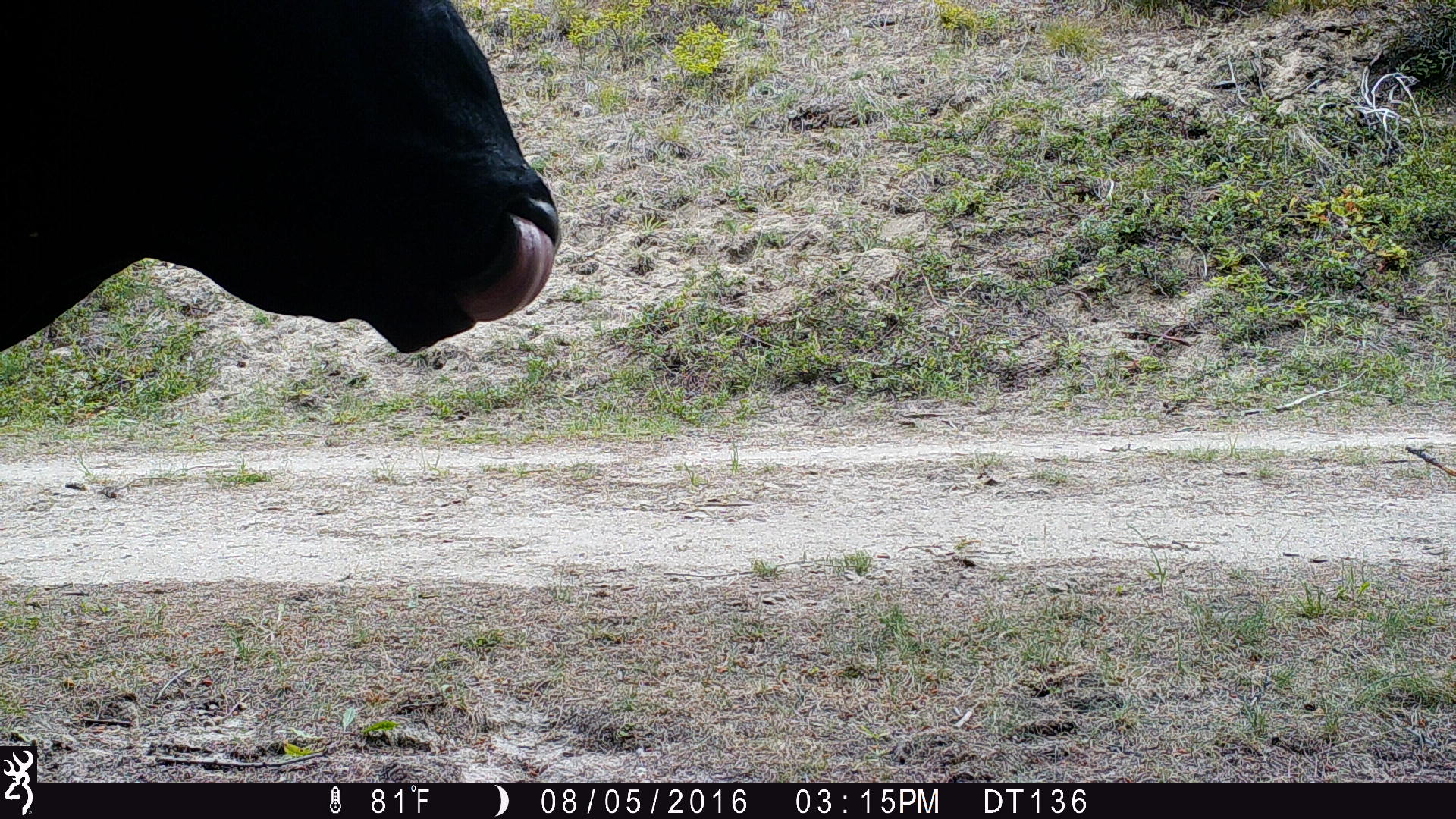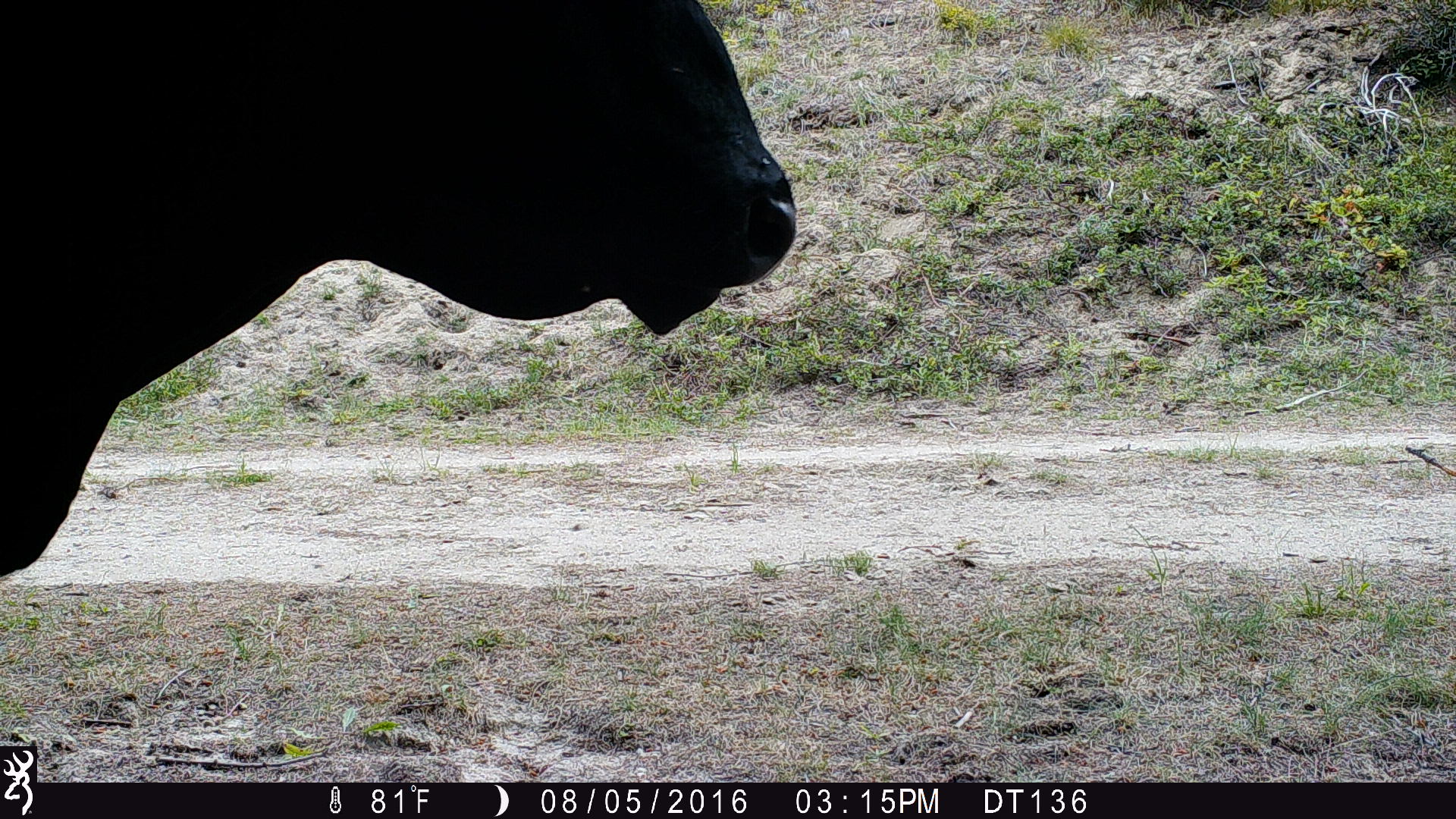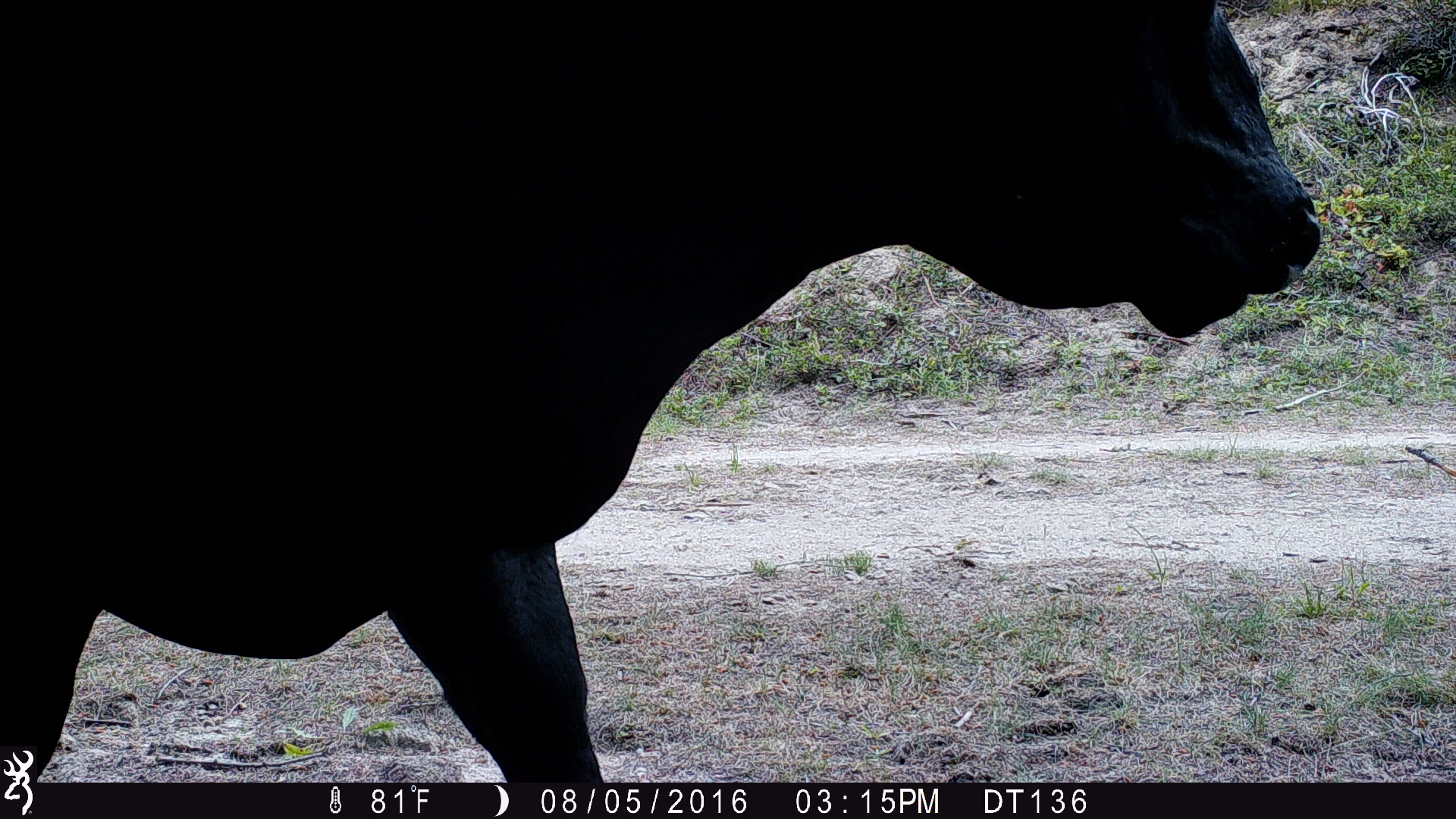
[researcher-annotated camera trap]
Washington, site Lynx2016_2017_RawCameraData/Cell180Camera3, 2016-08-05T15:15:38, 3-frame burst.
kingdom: Animalia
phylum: Chordata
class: Mammalia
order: Artiodactyla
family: Bovidae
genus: Bos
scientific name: Bos taurus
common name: domestic cattle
Domestic cattle (Bos taurus). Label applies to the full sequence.